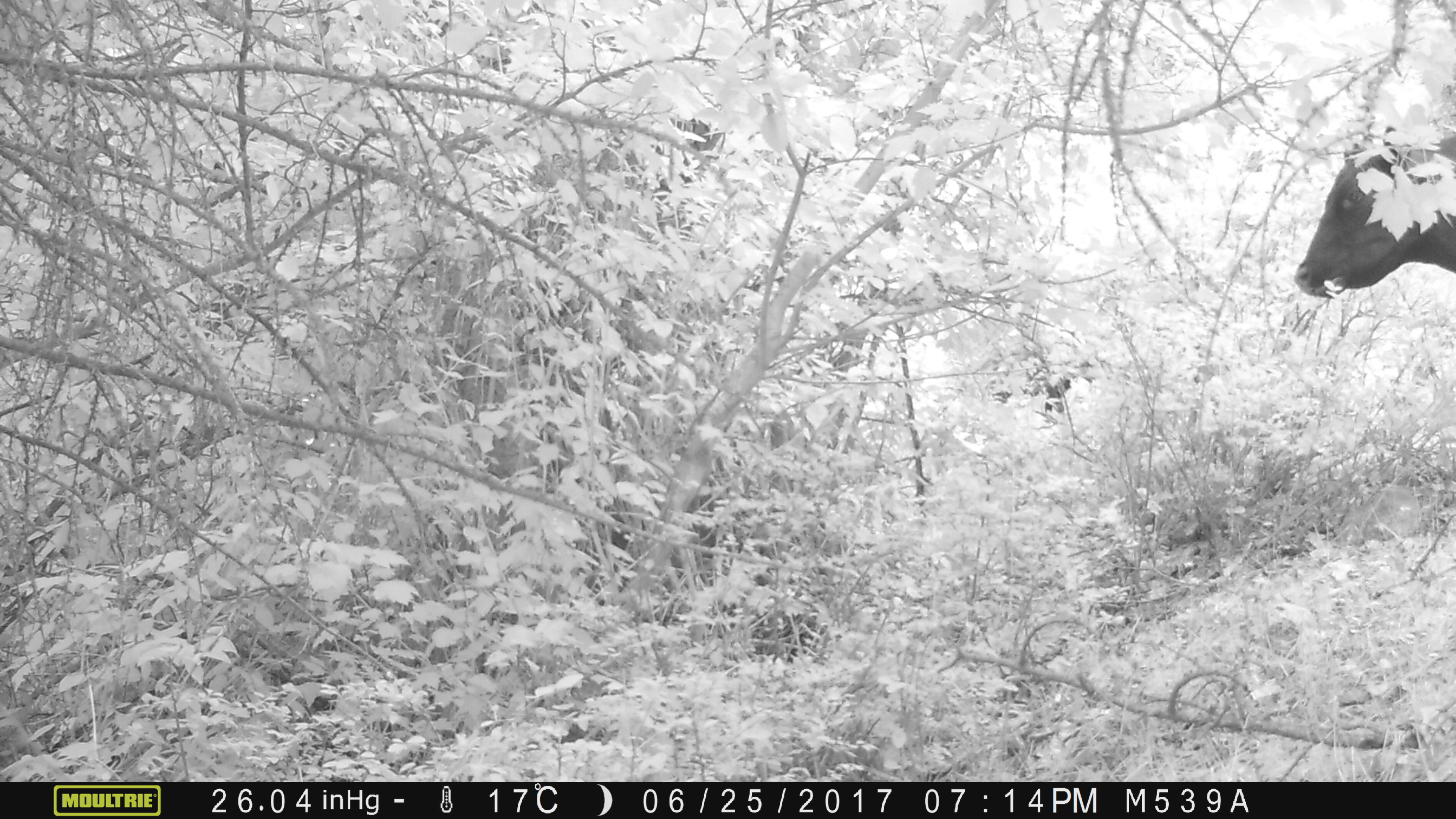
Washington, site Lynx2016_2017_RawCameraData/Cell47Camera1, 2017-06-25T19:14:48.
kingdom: Animalia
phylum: Chordata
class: Mammalia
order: Artiodactyla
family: Bovidae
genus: Bos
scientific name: Bos taurus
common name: domestic cattle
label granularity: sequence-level